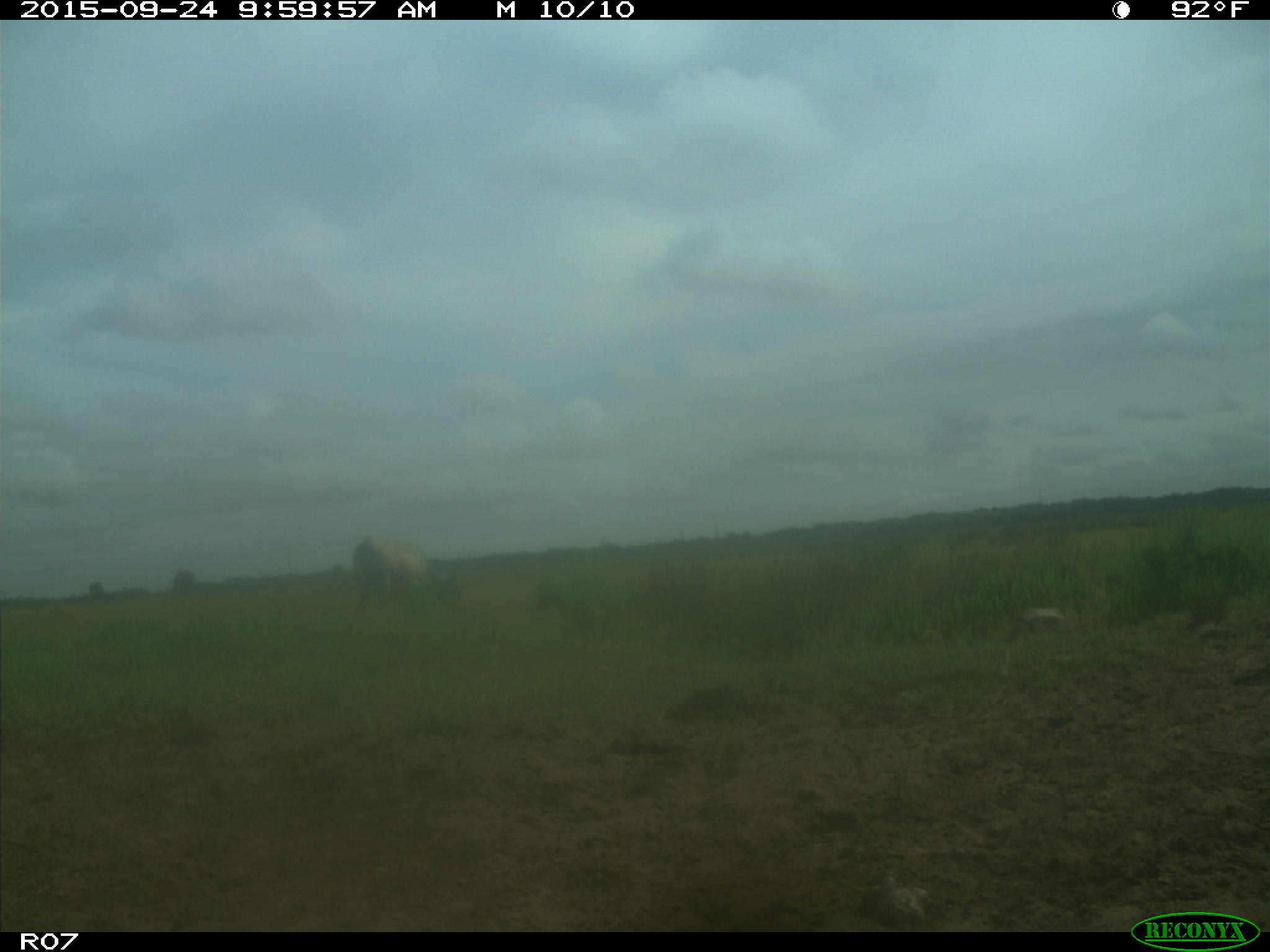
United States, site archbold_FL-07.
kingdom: Animalia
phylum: Chordata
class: Mammalia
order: Artiodactyla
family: Bovidae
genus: Bos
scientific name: Bos taurus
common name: domestic cow